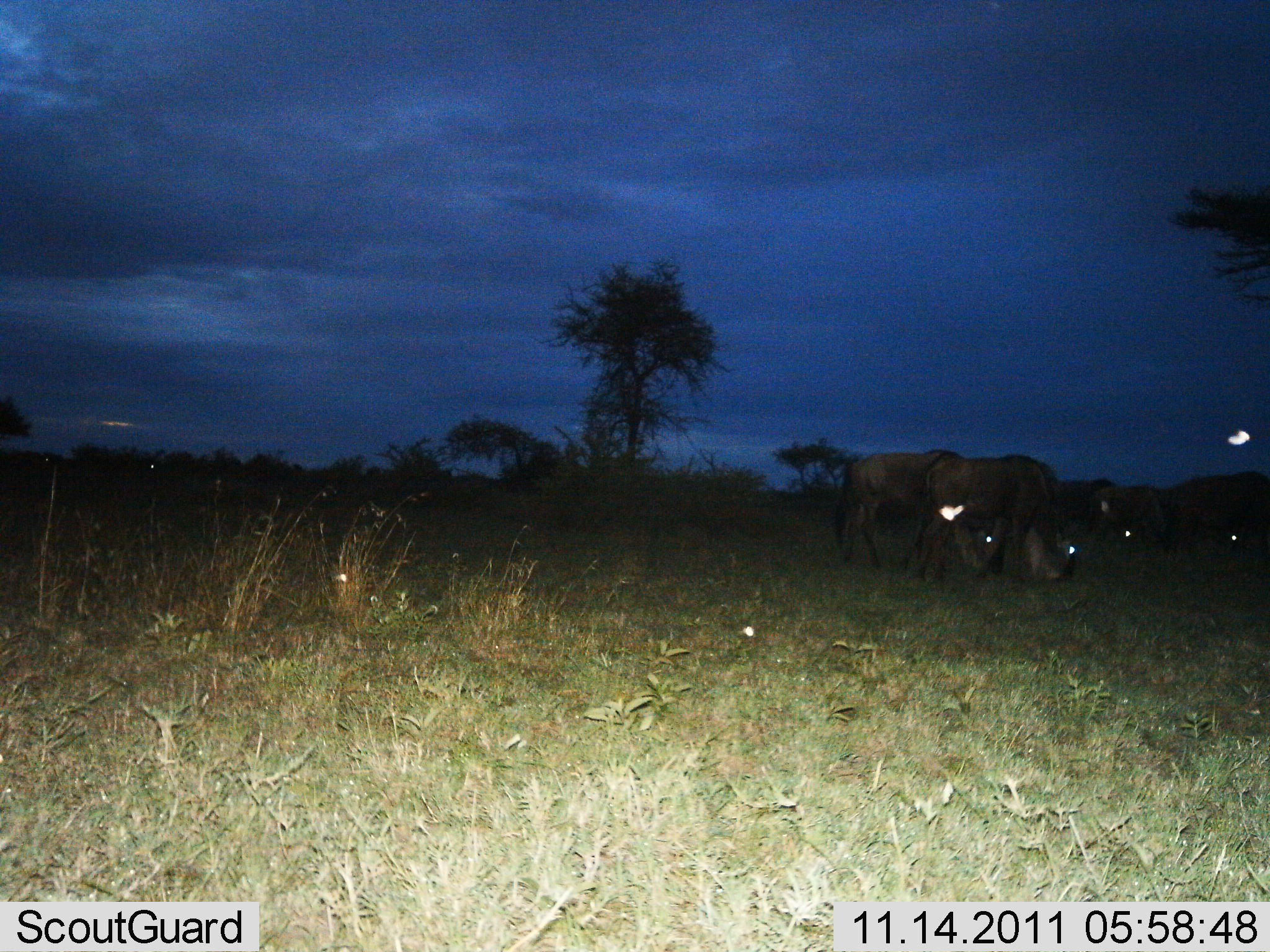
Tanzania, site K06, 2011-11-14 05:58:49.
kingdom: Animalia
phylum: Chordata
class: Mammalia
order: Artiodactyla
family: Bovidae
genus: Connochaetes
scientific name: Connochaetes taurinus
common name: blue wildebeest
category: wildebeest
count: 4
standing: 30%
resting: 0%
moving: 0%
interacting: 0%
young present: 0%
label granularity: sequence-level